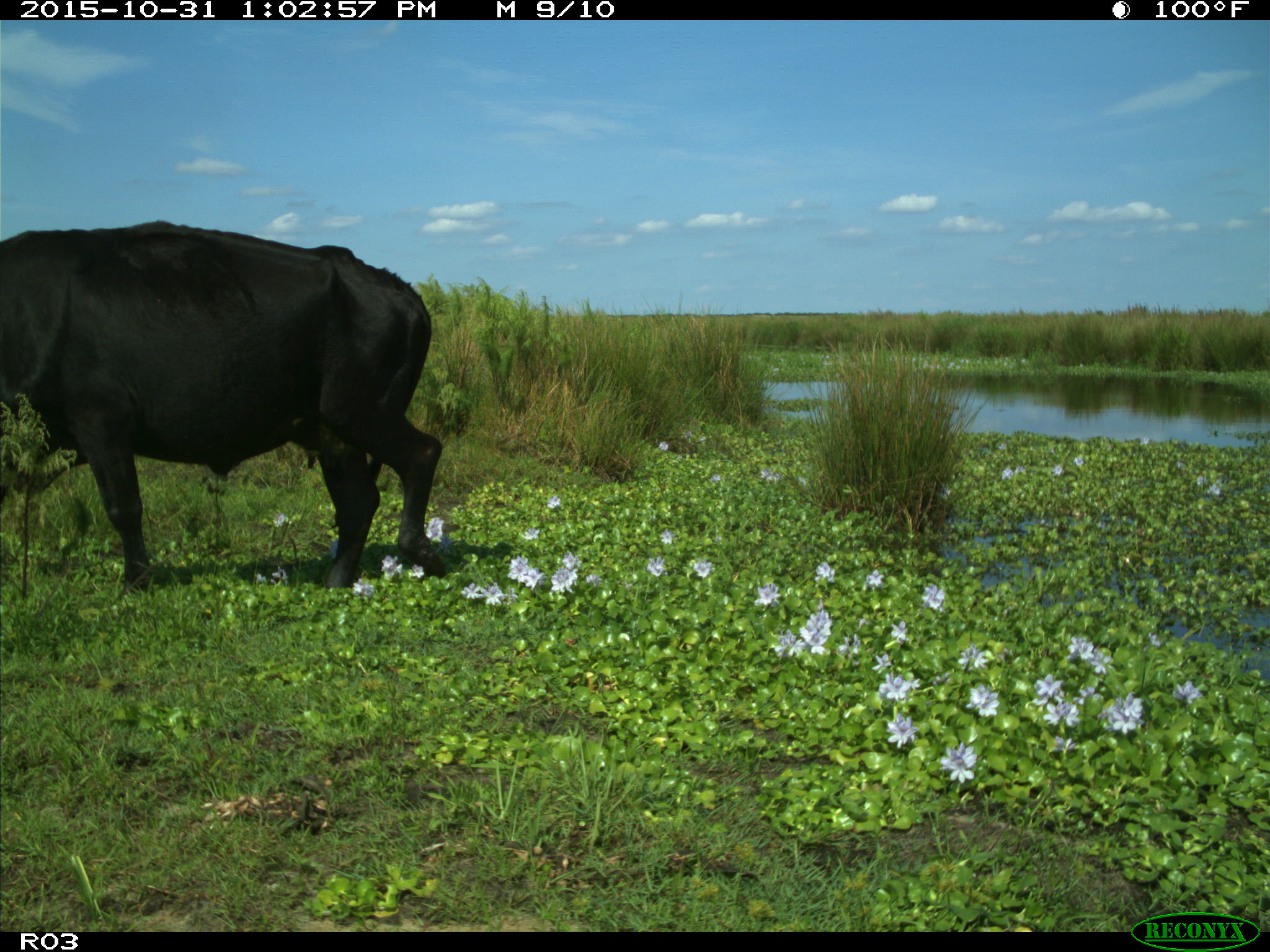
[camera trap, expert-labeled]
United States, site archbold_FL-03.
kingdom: Animalia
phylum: Chordata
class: Mammalia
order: Artiodactyla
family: Bovidae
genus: Bos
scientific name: Bos taurus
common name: domestic cow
Bos taurus (domestic cow).